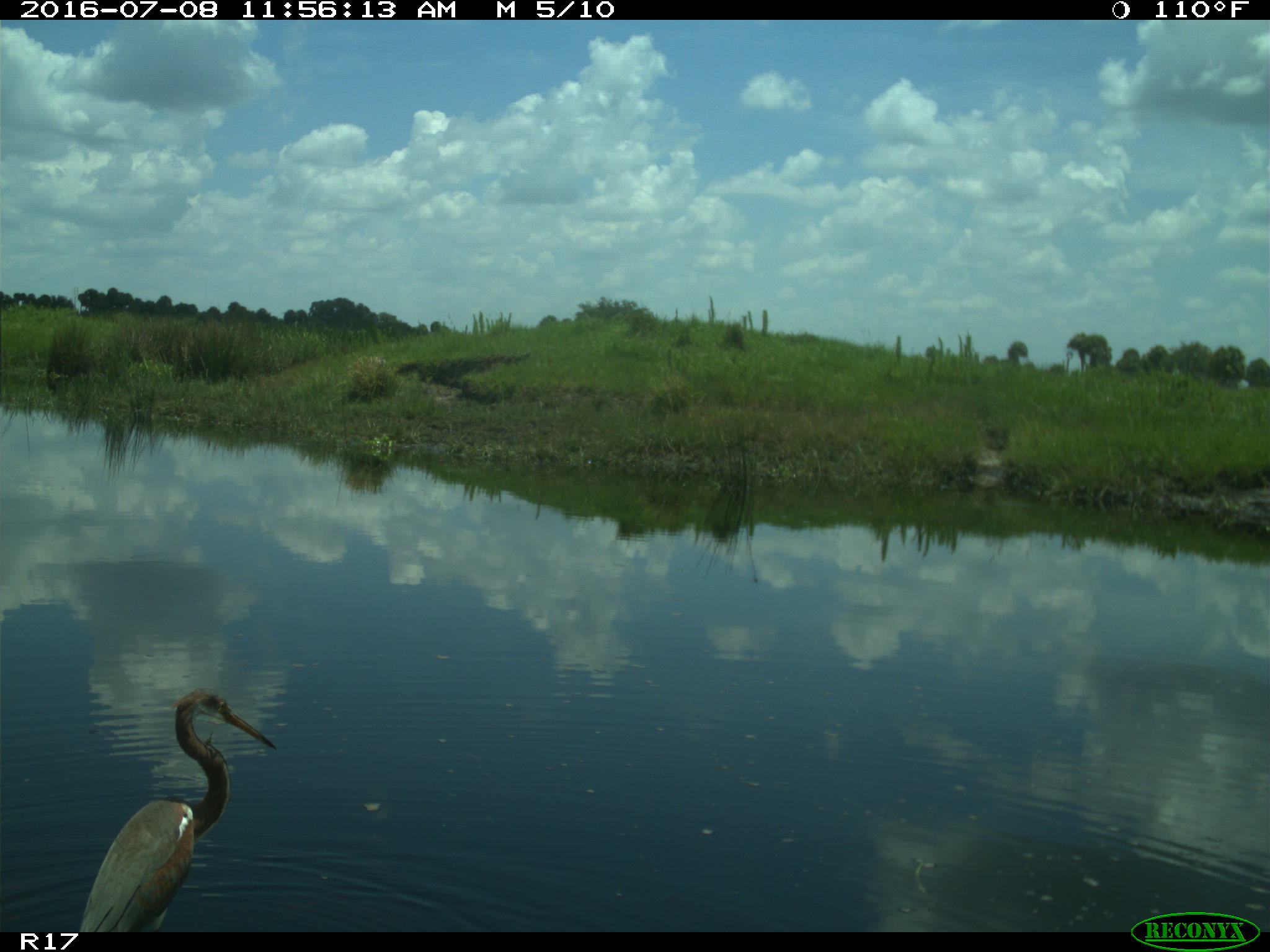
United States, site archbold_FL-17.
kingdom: Animalia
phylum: Chordata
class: Aves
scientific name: Aves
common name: birds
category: unidentified bird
Unidentified bird (birds) (Aves).